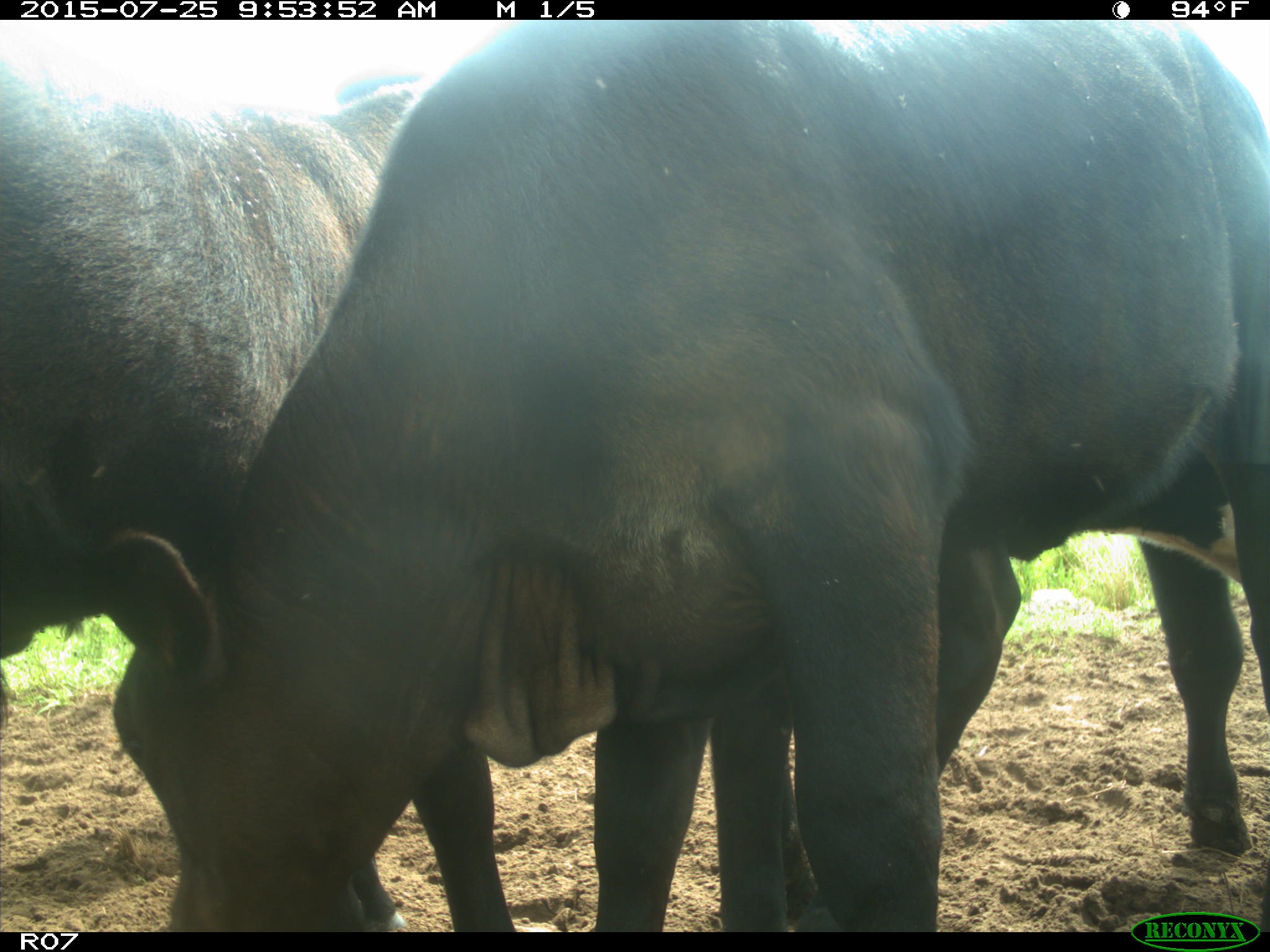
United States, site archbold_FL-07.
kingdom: Animalia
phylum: Chordata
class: Mammalia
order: Artiodactyla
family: Bovidae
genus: Bos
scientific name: Bos taurus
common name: domestic cow